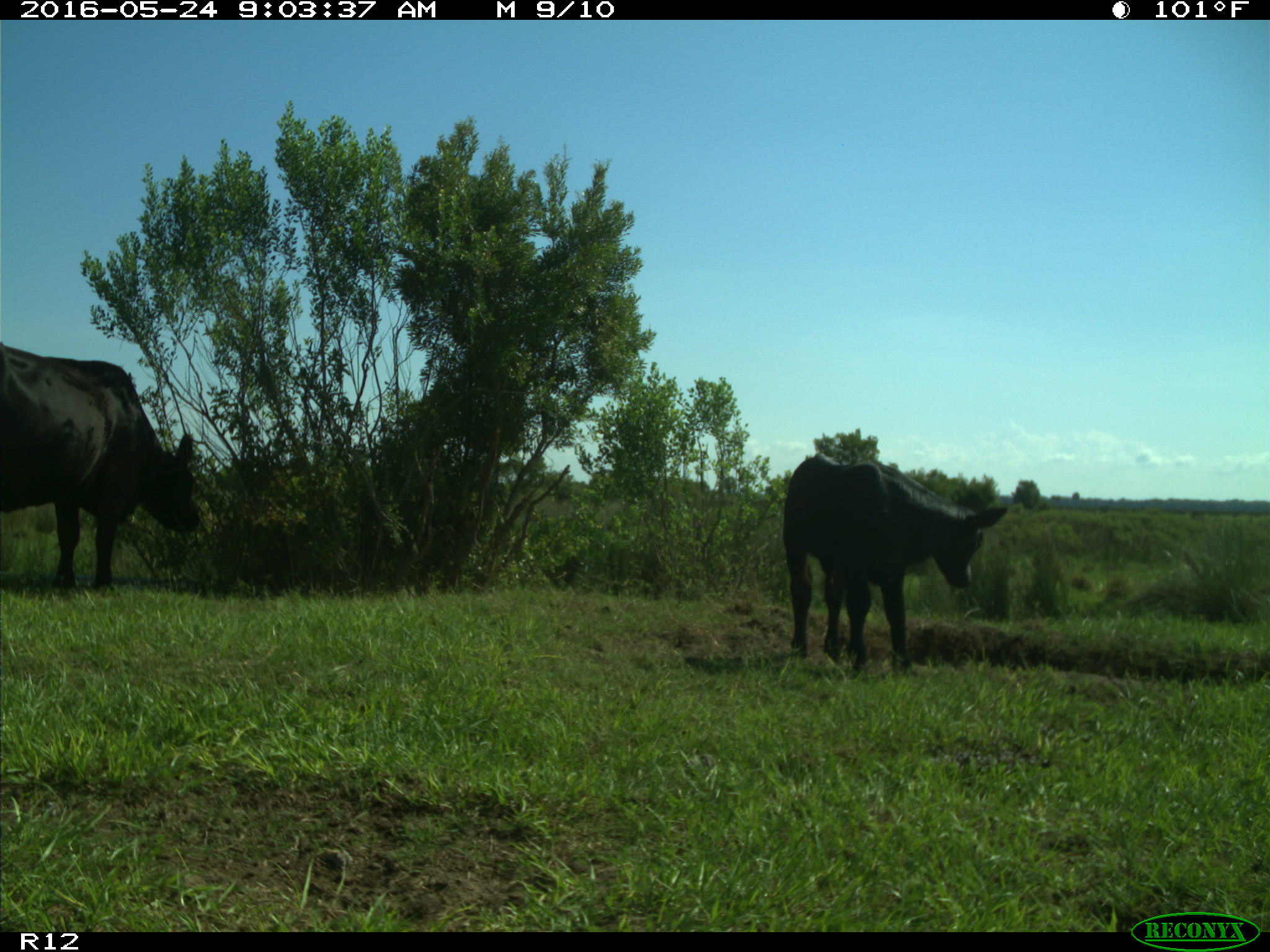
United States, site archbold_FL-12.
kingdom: Animalia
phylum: Chordata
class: Mammalia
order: Artiodactyla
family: Bovidae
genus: Bos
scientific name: Bos taurus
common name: domestic cow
Bos taurus (domestic cow).